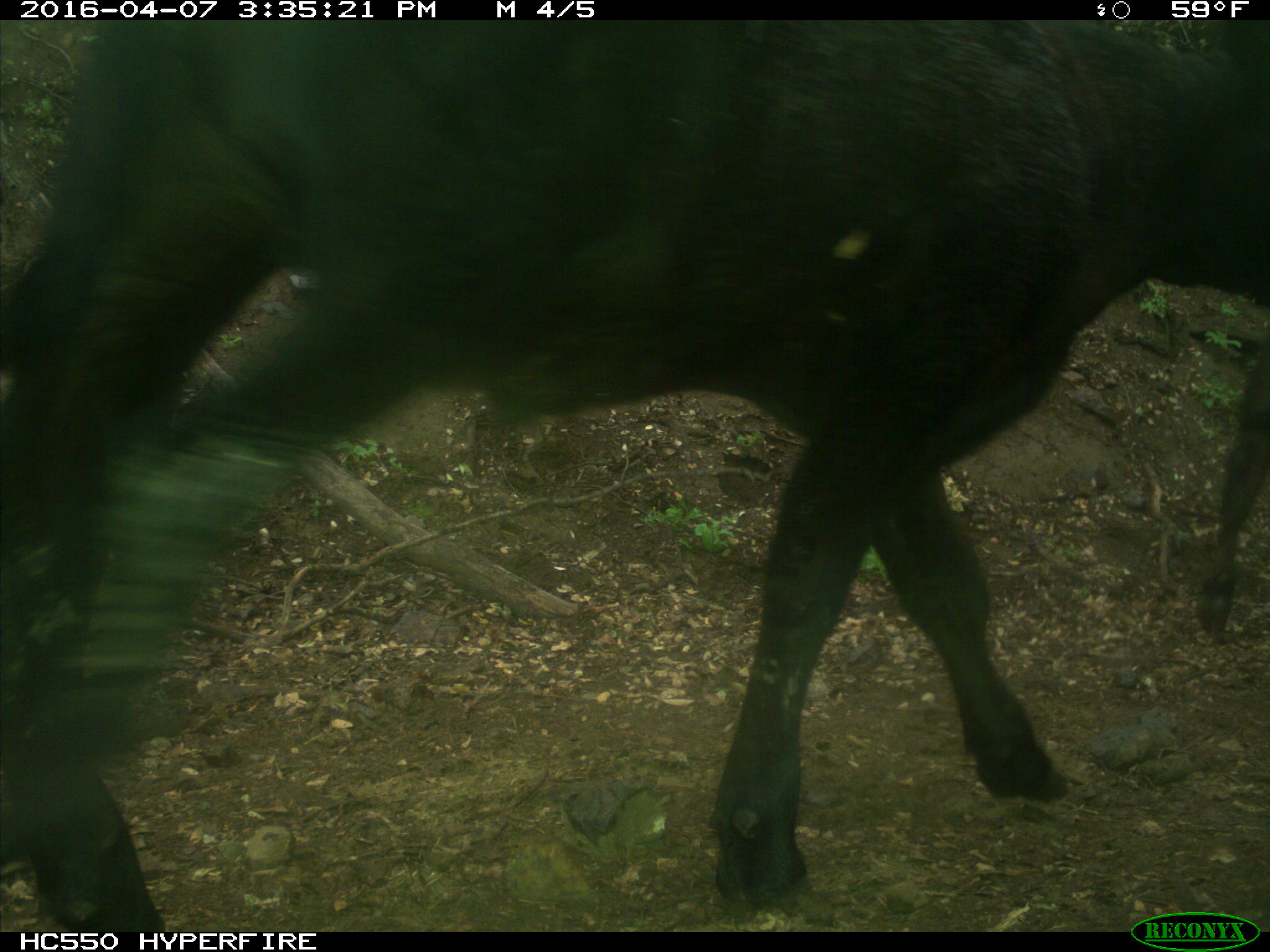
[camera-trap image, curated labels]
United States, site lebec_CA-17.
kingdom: Animalia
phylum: Chordata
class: Mammalia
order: Artiodactyla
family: Bovidae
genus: Bos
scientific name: Bos taurus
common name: domestic cow